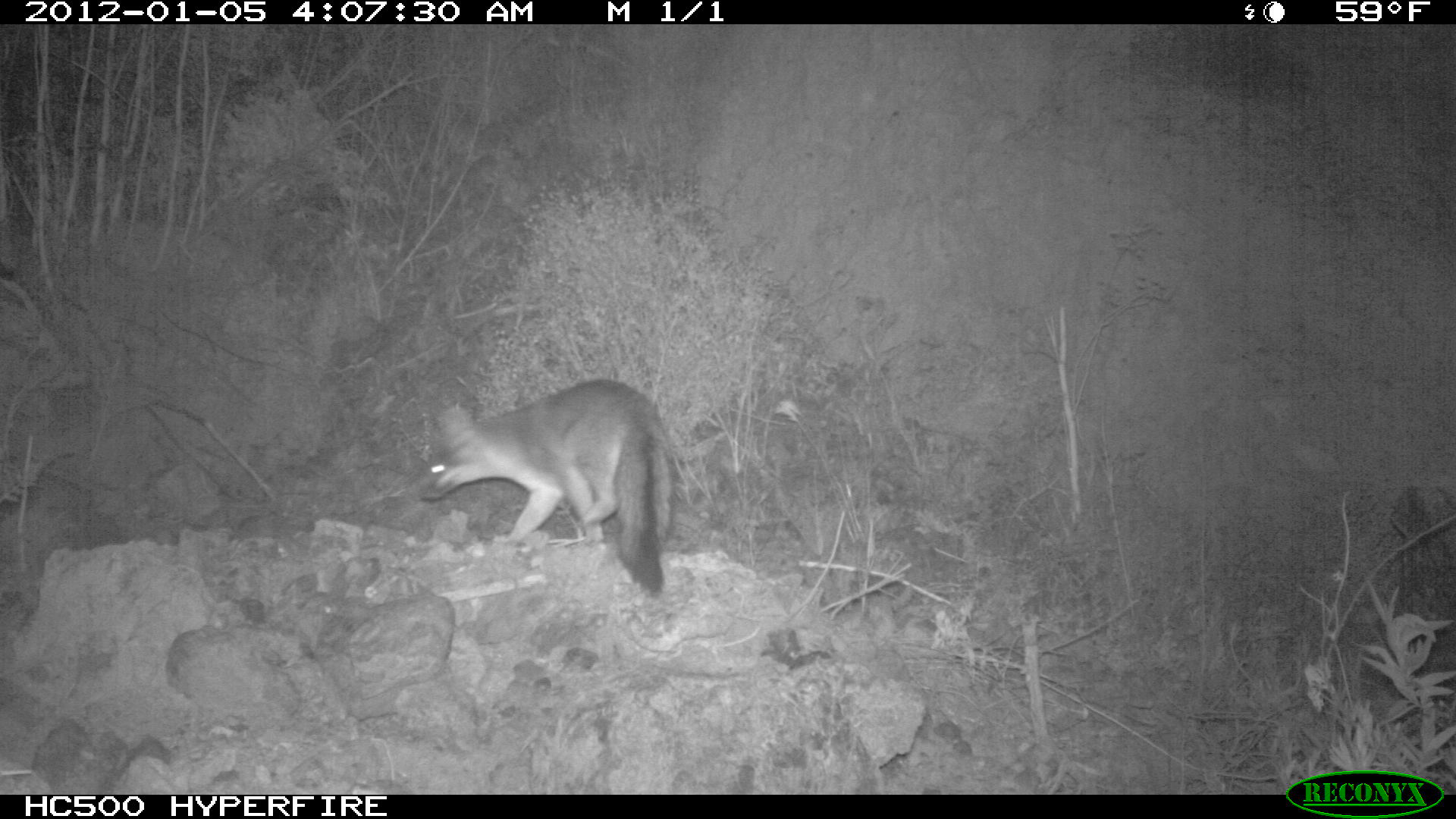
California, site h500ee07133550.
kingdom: Animalia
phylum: Chordata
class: Mammalia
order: Carnivora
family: Canidae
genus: Urocyon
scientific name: Urocyon littoralis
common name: island fox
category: fox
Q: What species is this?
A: Fox (island fox) (Urocyon littoralis).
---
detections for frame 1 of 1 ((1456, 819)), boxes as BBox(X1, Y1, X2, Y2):
fox: BBox(419, 378, 673, 598)